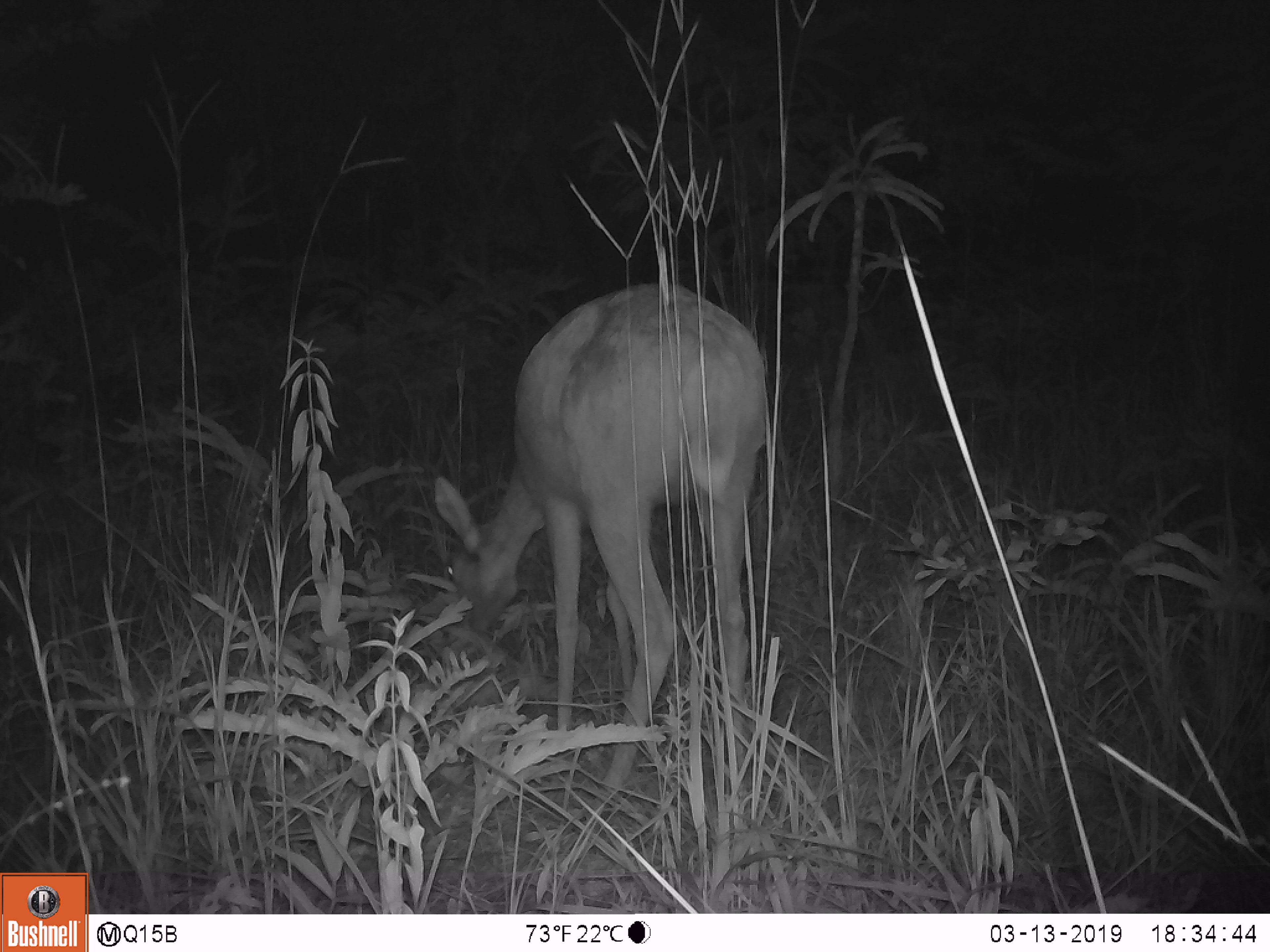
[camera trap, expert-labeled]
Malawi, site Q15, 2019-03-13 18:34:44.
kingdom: Animalia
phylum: Chordata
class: Mammalia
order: Artiodactyla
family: Bovidae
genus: Redunca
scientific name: Redunca arundinum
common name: southern reedbuck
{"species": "southern reedbuck (Redunca arundinum)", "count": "1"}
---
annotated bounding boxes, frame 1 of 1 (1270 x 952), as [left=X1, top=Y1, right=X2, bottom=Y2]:
southern reedbuck: [left=418, top=260, right=782, bottom=838]